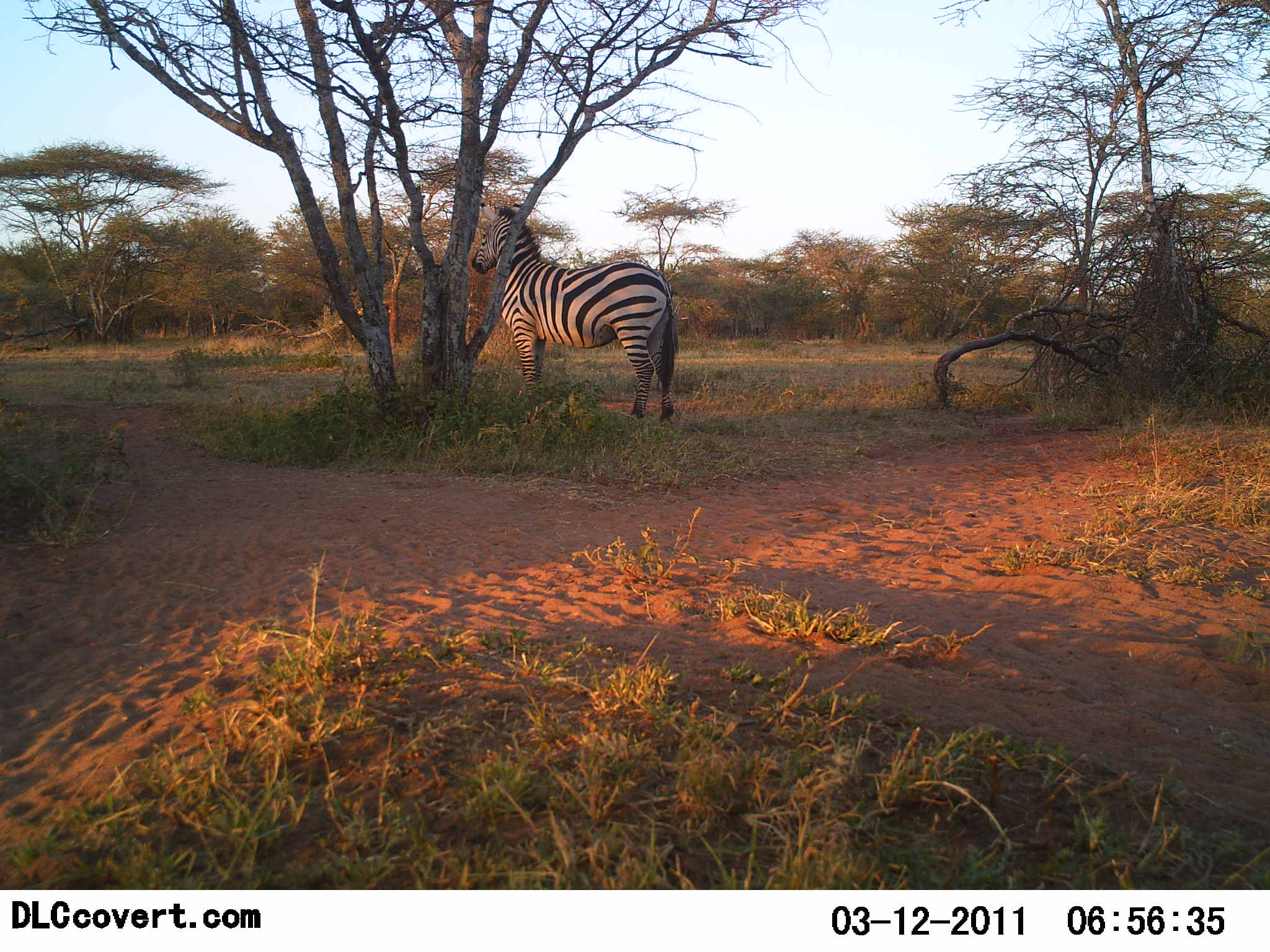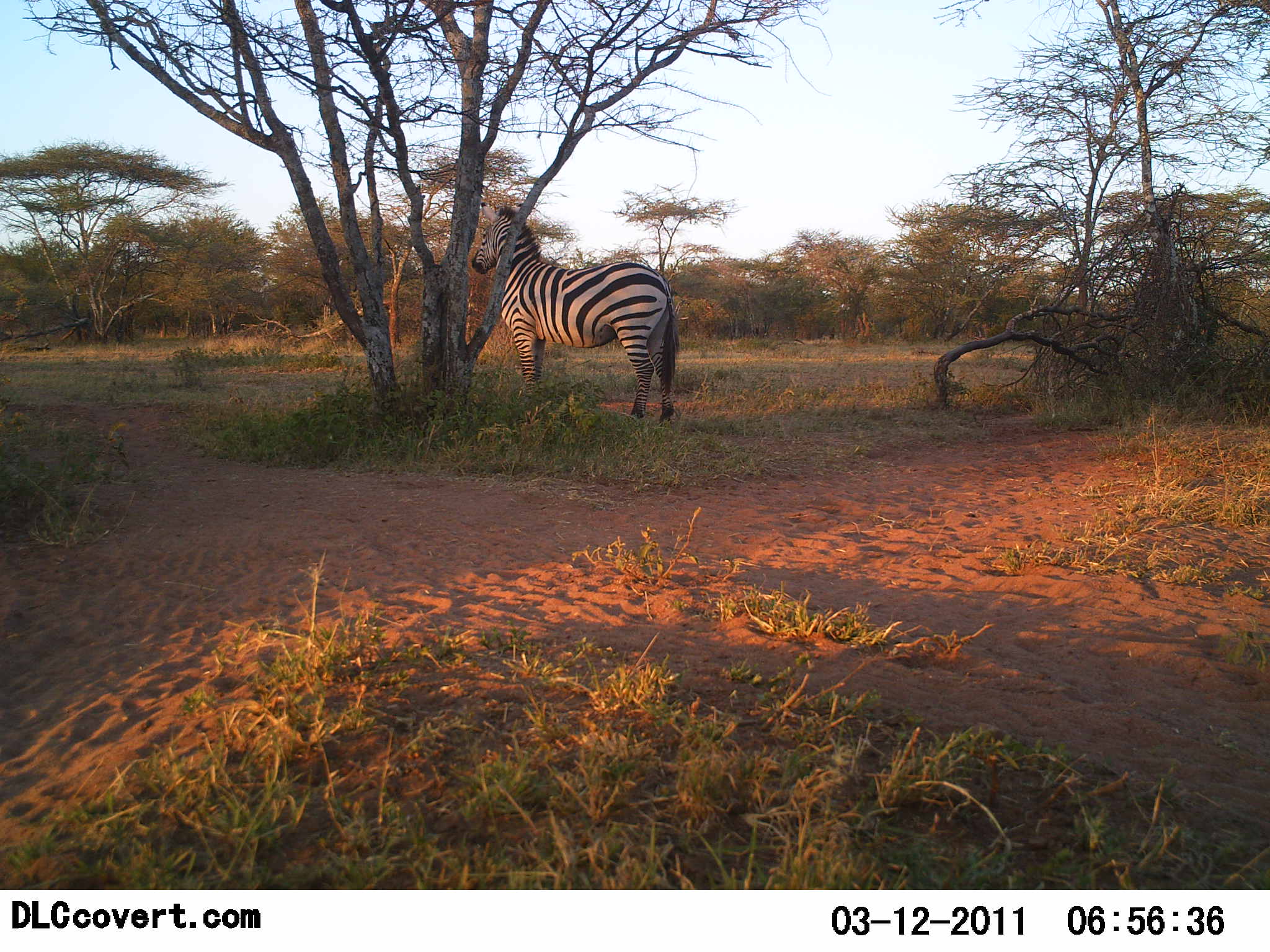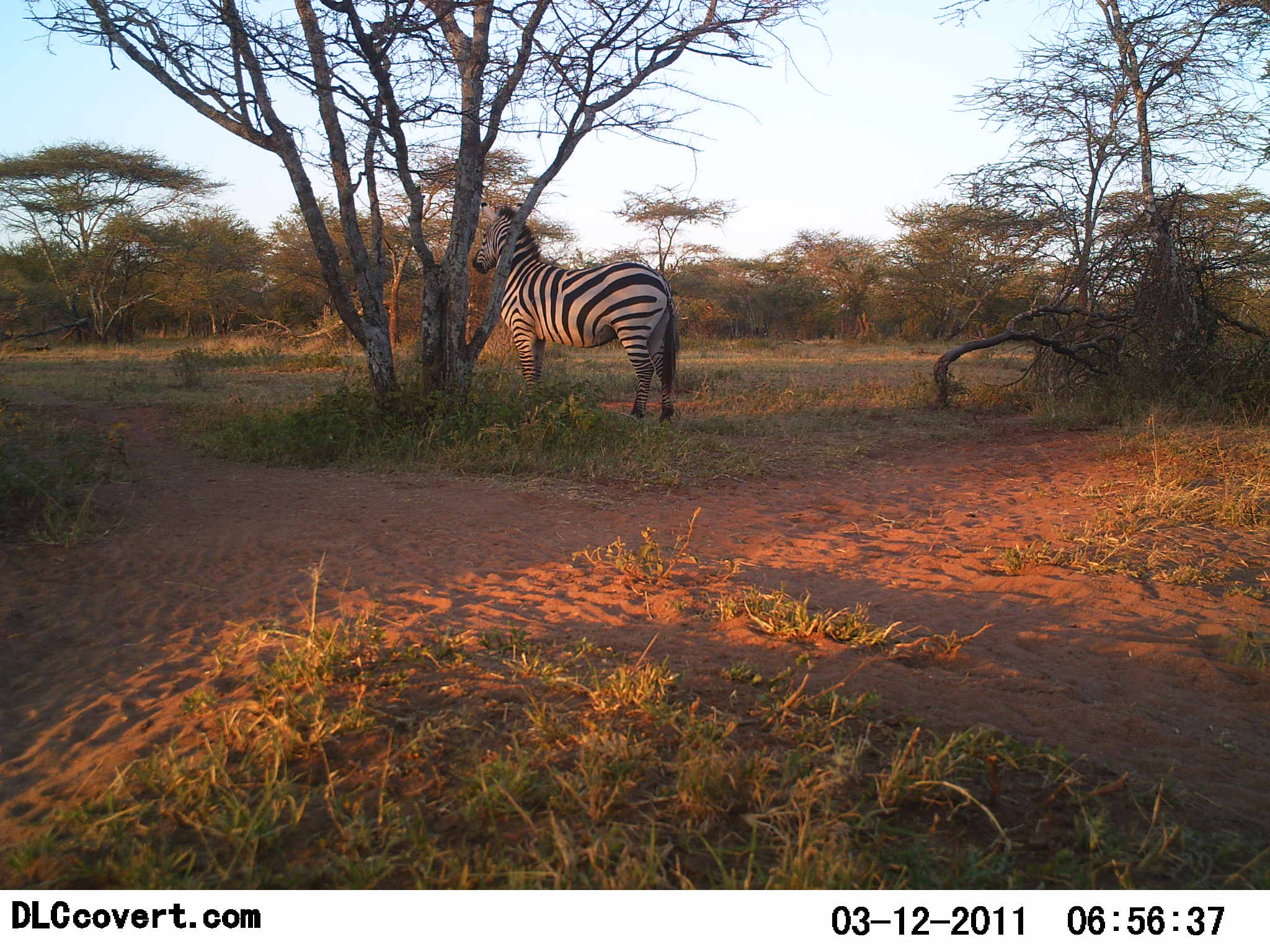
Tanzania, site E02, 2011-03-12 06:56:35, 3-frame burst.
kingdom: Animalia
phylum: Chordata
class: Mammalia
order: Perissodactyla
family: Equidae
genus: Equus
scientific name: Equus quagga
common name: plains zebra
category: zebra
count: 1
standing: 100%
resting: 0%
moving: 0%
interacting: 0%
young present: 0%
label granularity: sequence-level